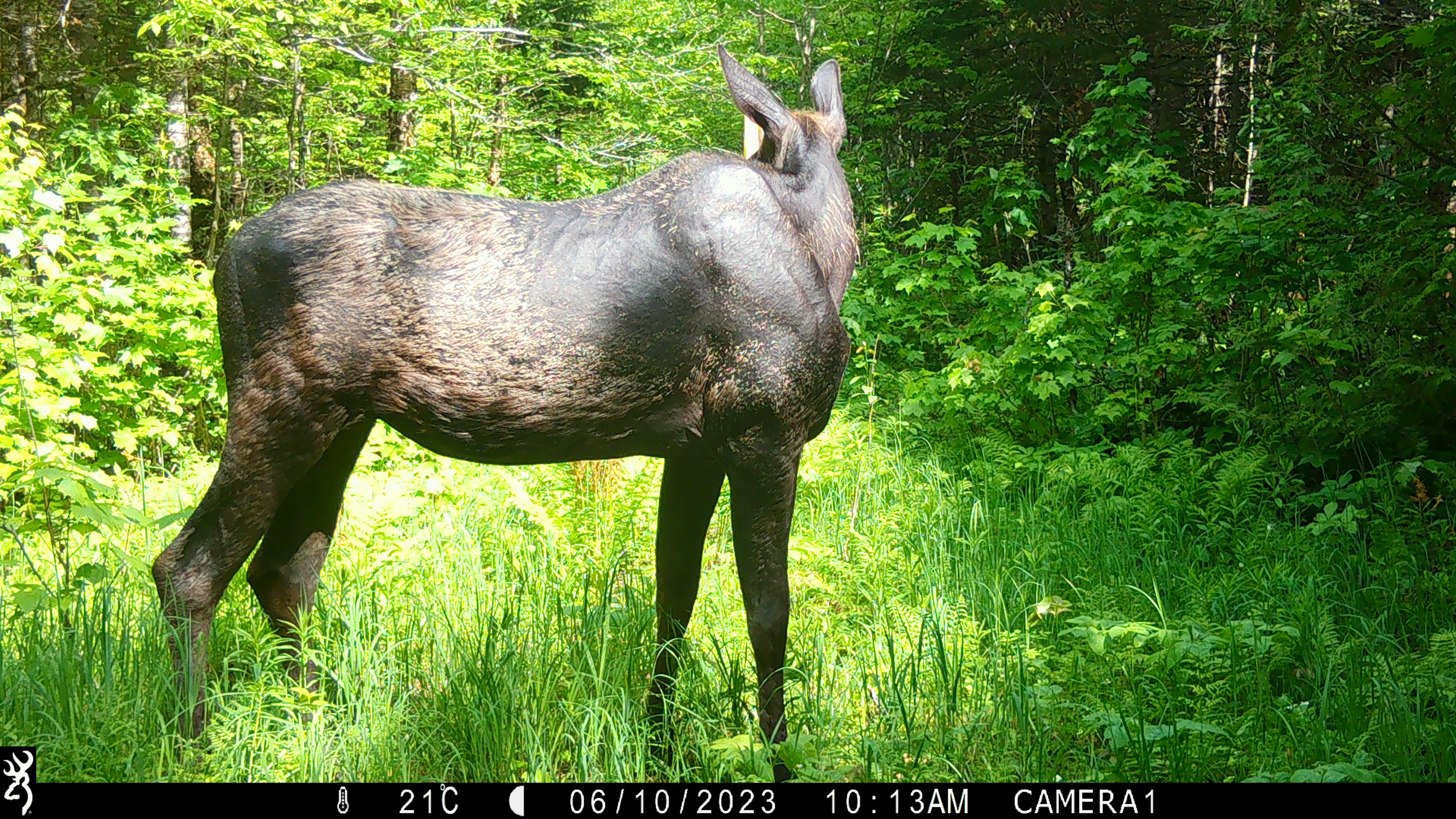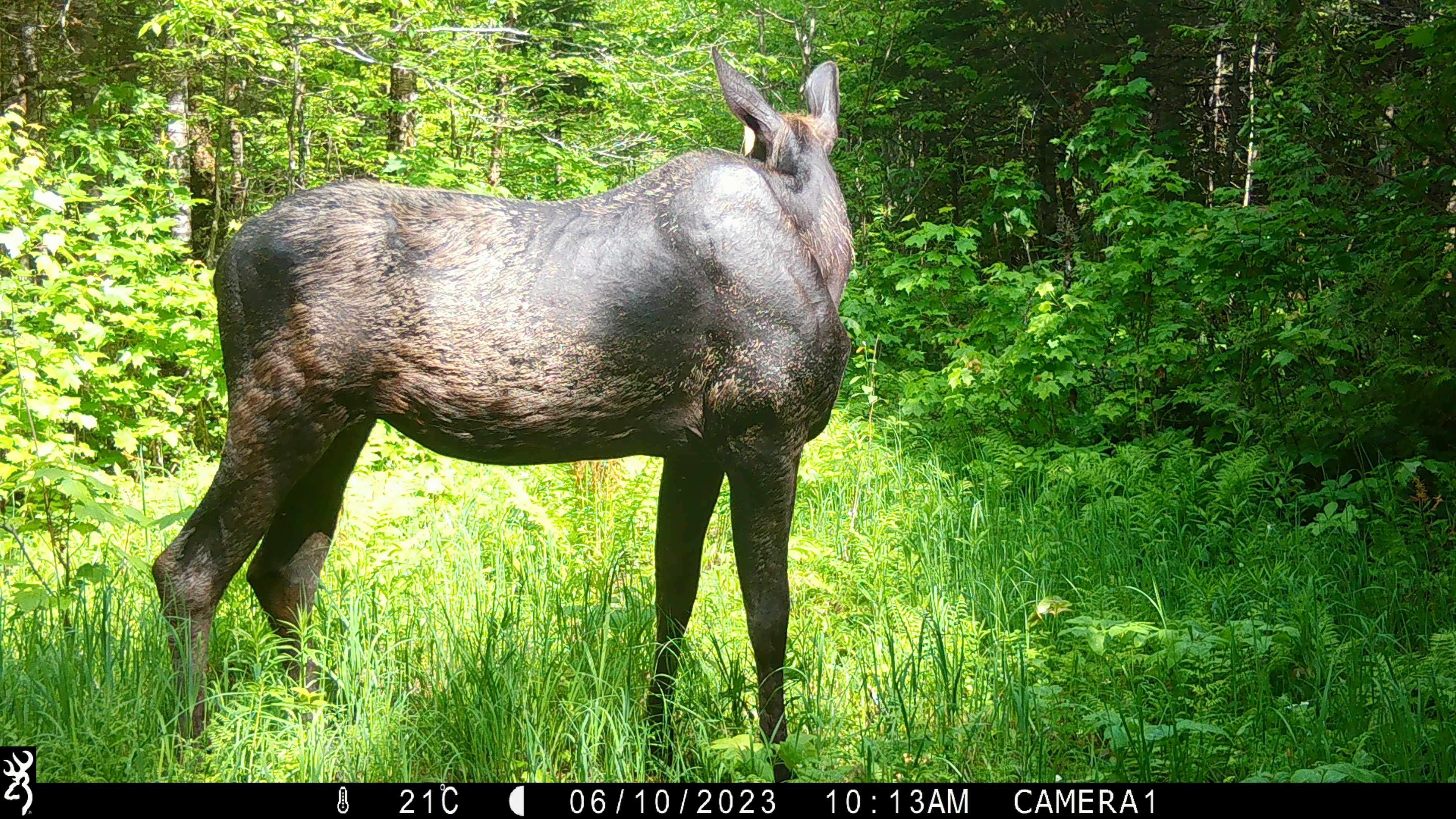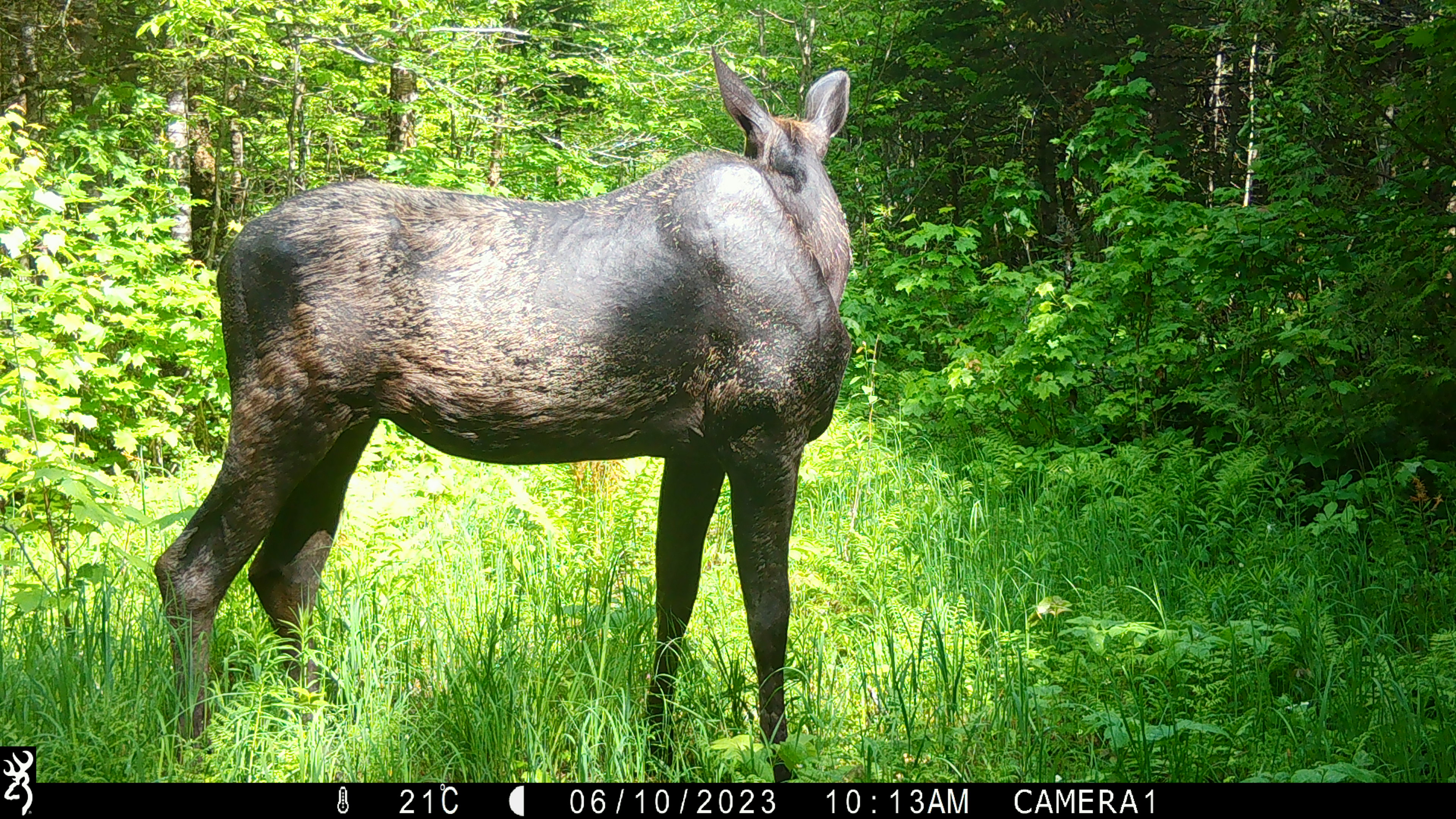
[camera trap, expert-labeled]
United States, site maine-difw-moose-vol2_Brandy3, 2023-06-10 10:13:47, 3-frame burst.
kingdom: Animalia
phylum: Chordata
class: Mammalia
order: Artiodactyla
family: Cervidae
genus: Alces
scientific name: Alces alces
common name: moose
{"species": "moose (Alces alces)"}